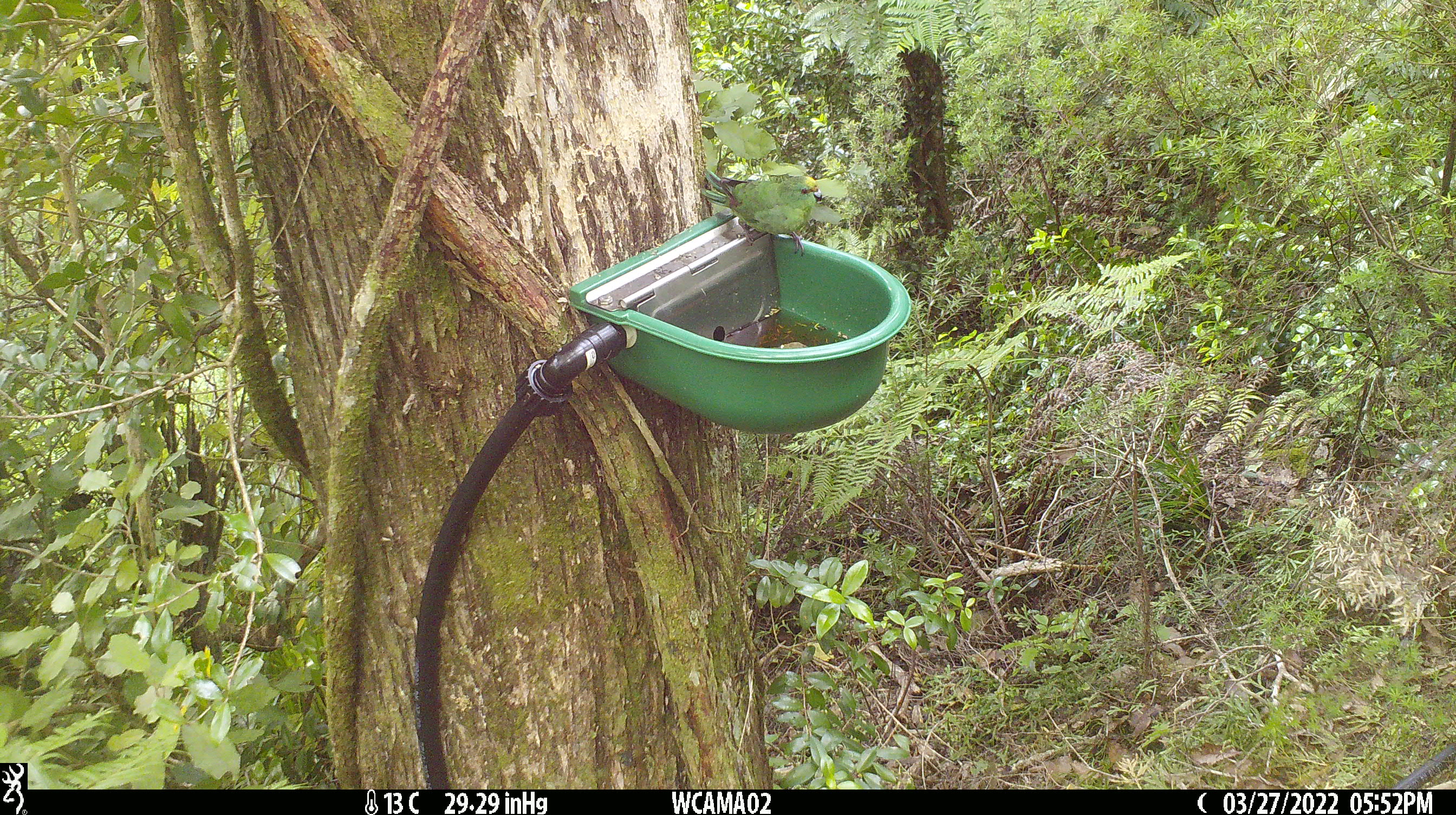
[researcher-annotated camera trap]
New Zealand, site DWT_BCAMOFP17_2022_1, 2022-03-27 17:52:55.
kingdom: Animalia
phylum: Chordata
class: Aves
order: Psittaciformes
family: Psittaculidae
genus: Cyanoramphus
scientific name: Cyanoramphus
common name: parakeet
Parakeet (Cyanoramphus).